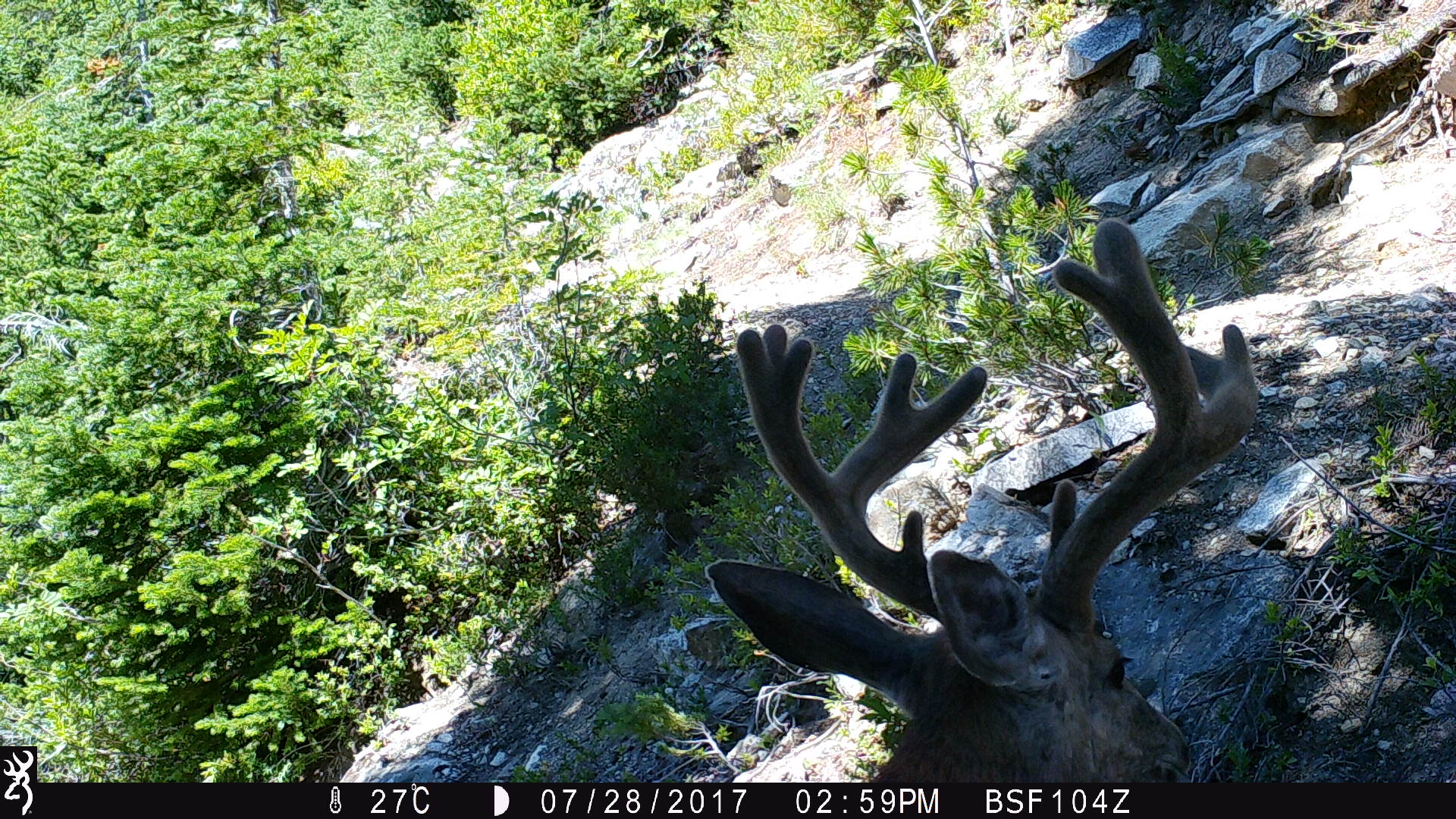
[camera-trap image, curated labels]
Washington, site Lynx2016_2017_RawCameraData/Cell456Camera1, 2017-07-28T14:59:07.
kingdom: Animalia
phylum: Chordata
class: Mammalia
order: Artiodactyla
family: Cervidae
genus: Odocoileus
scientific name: Odocoileus hemionus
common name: mule deer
Odocoileus hemionus (mule deer). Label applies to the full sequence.